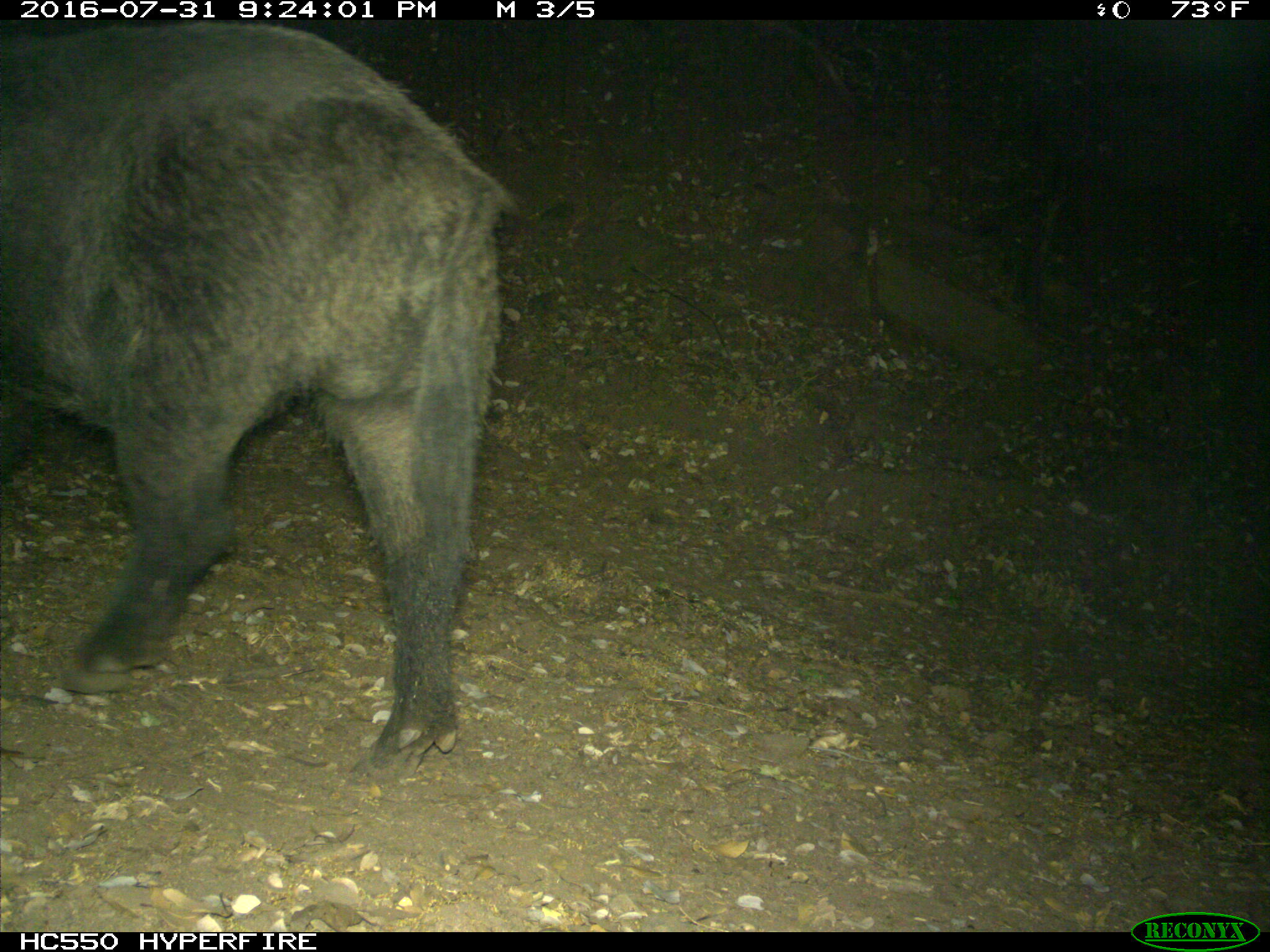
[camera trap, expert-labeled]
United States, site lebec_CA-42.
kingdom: Animalia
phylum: Chordata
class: Mammalia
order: Artiodactyla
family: Suidae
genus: Sus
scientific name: Sus scrofa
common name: wild boar